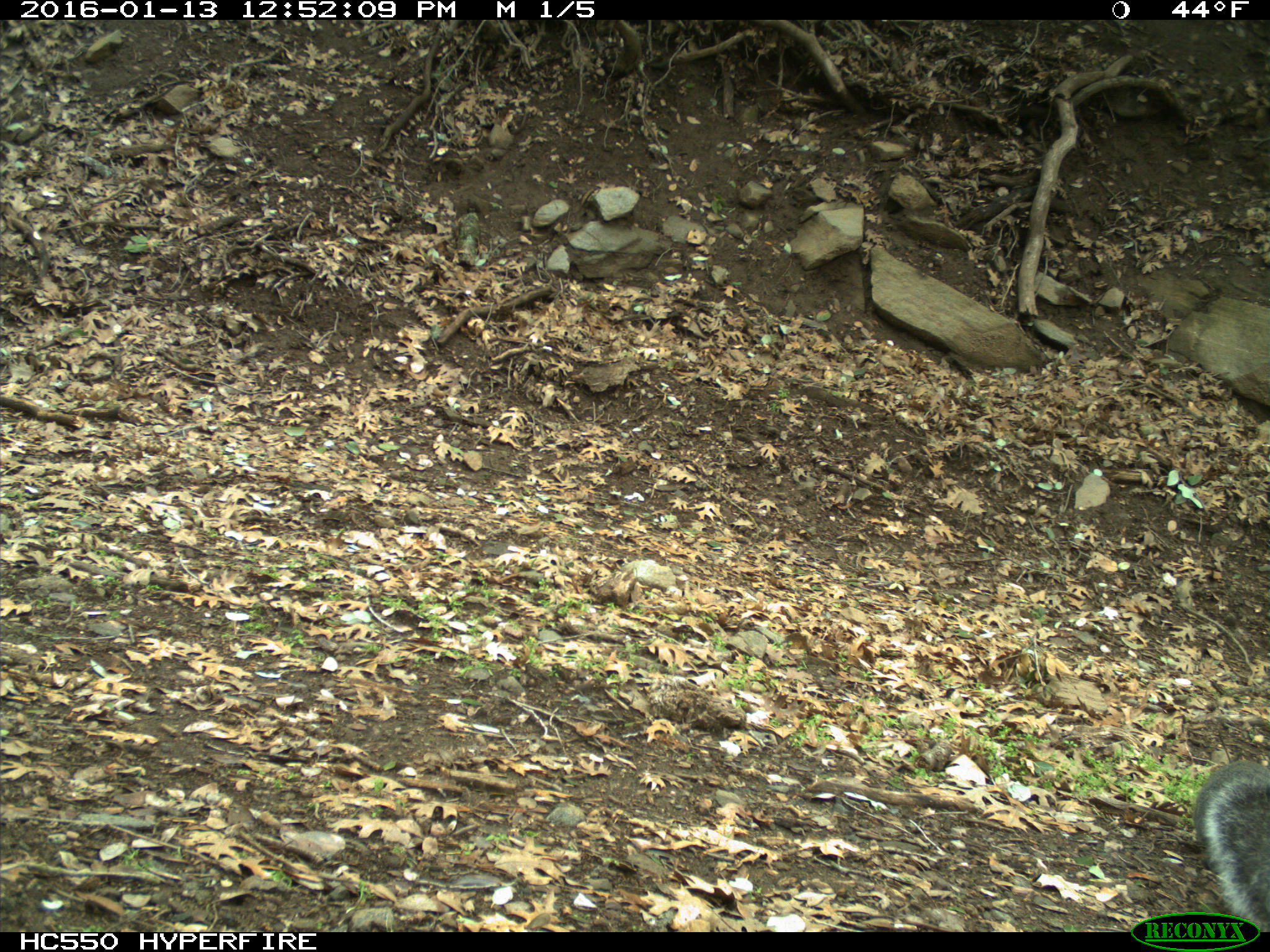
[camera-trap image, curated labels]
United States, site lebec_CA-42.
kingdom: Animalia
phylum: Chordata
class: Mammalia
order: Rodentia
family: Sciuridae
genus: Sciurus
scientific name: Sciurus carolinensis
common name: eastern gray squirrel